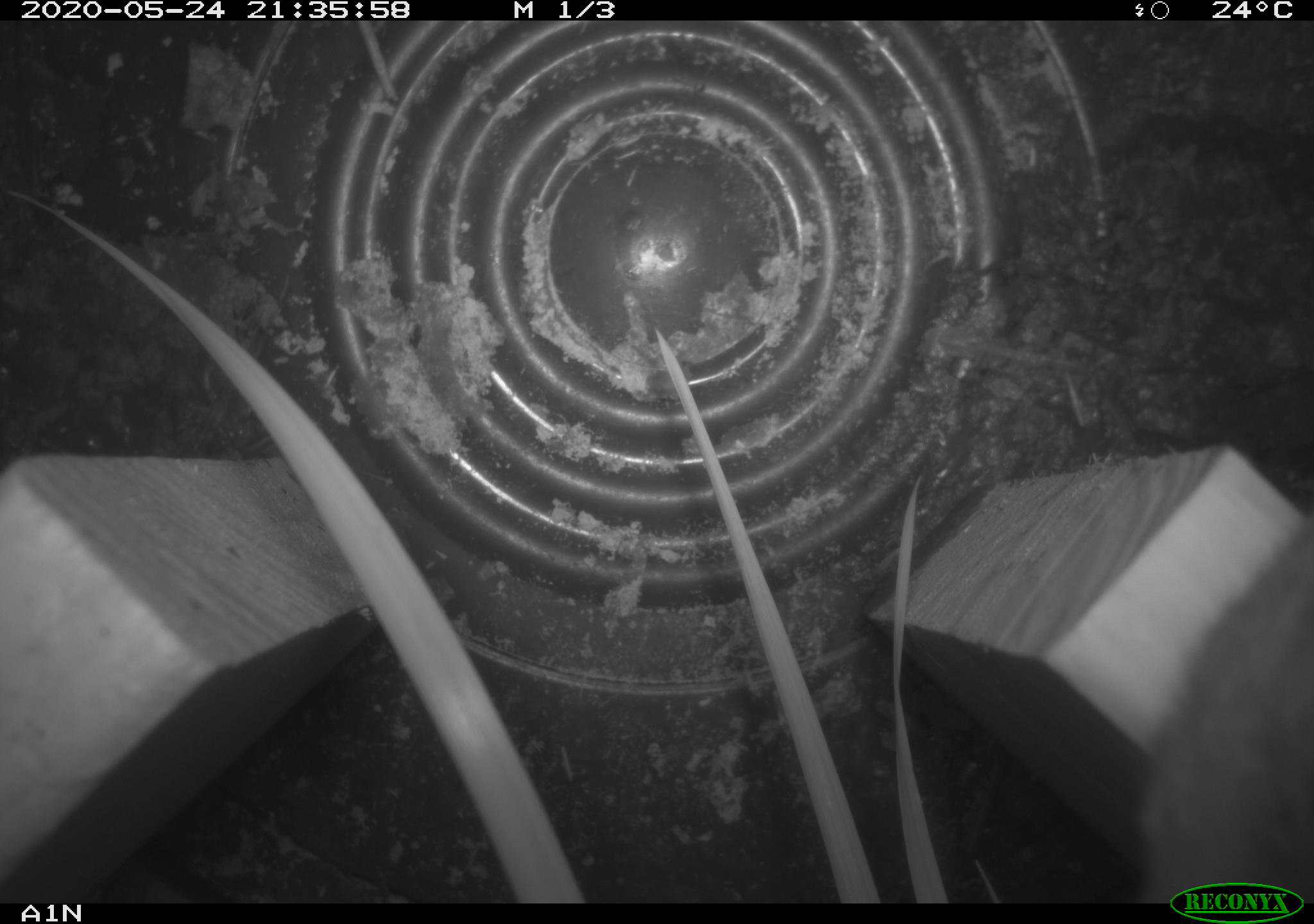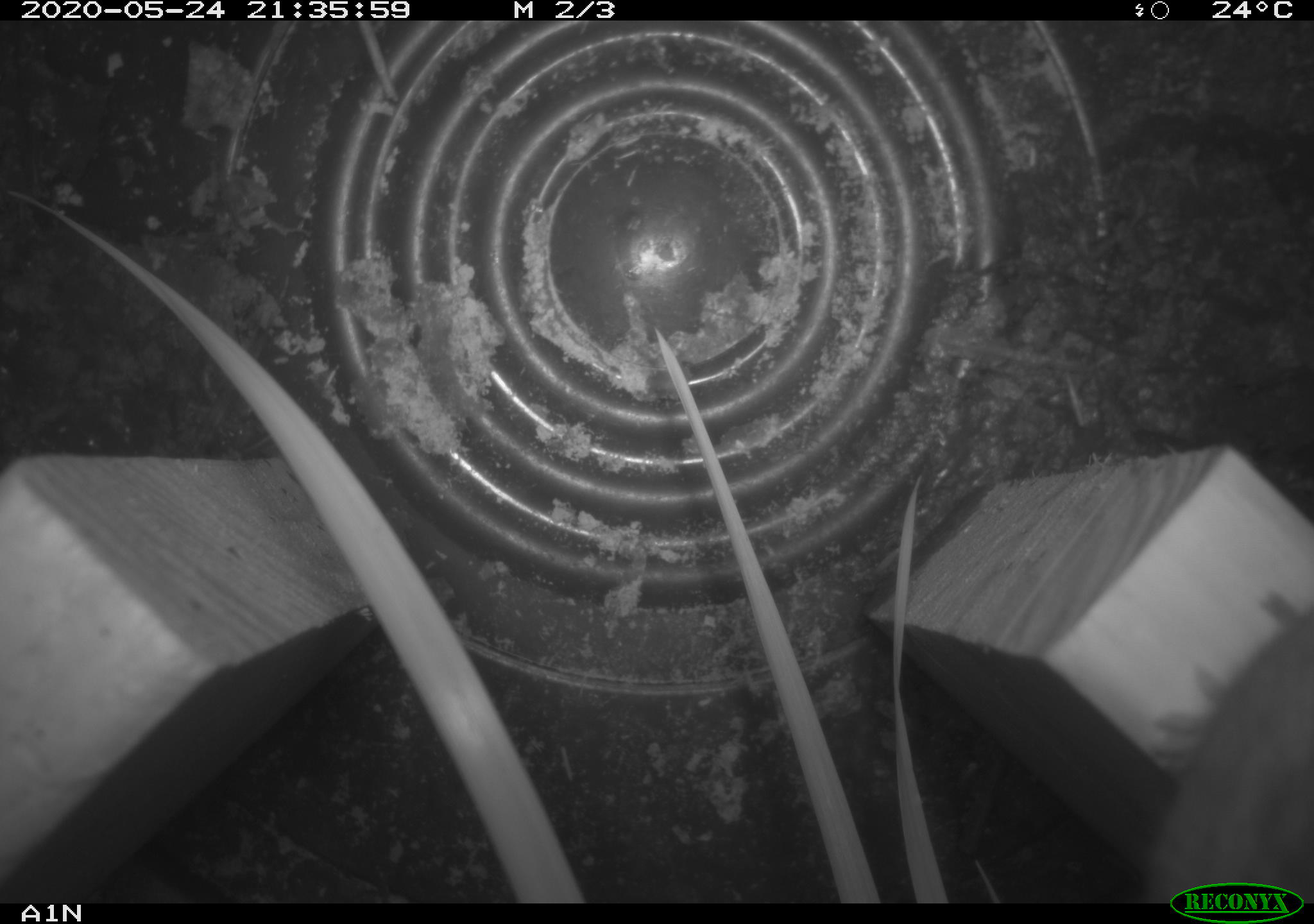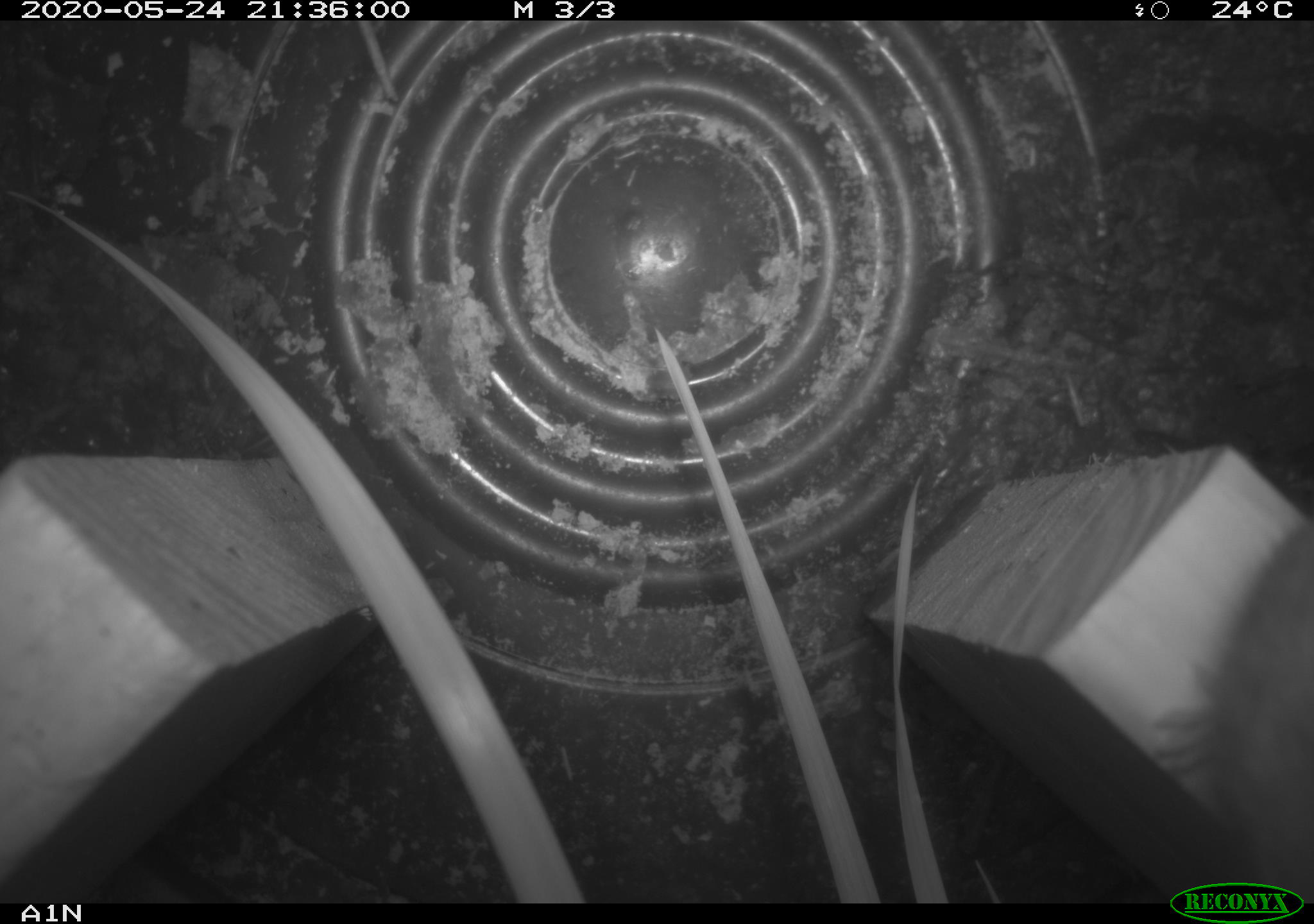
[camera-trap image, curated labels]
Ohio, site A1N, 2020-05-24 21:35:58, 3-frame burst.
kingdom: Animalia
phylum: Chordata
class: Mammalia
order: Rodentia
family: Cricetidae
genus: Peromyscus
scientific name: Peromyscus leucopus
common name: white-footed mouse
White-footed mouse (Peromyscus leucopus).